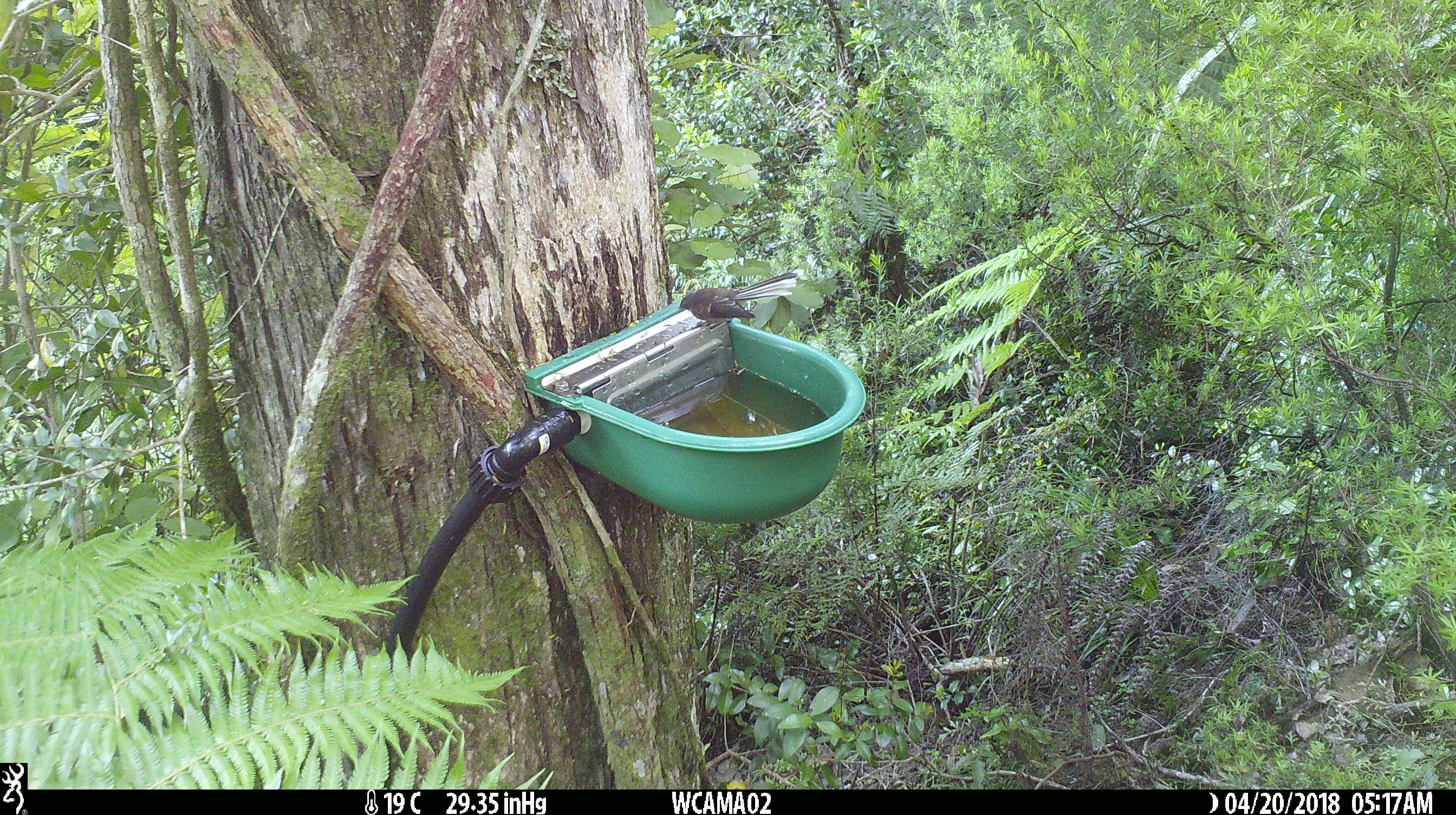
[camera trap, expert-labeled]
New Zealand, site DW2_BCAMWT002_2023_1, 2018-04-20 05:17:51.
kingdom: Animalia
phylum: Chordata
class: Aves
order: Passeriformes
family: Rhipiduridae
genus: Rhipidura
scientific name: Rhipidura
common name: fantails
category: fantail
Fantail (fantails) (Rhipidura).